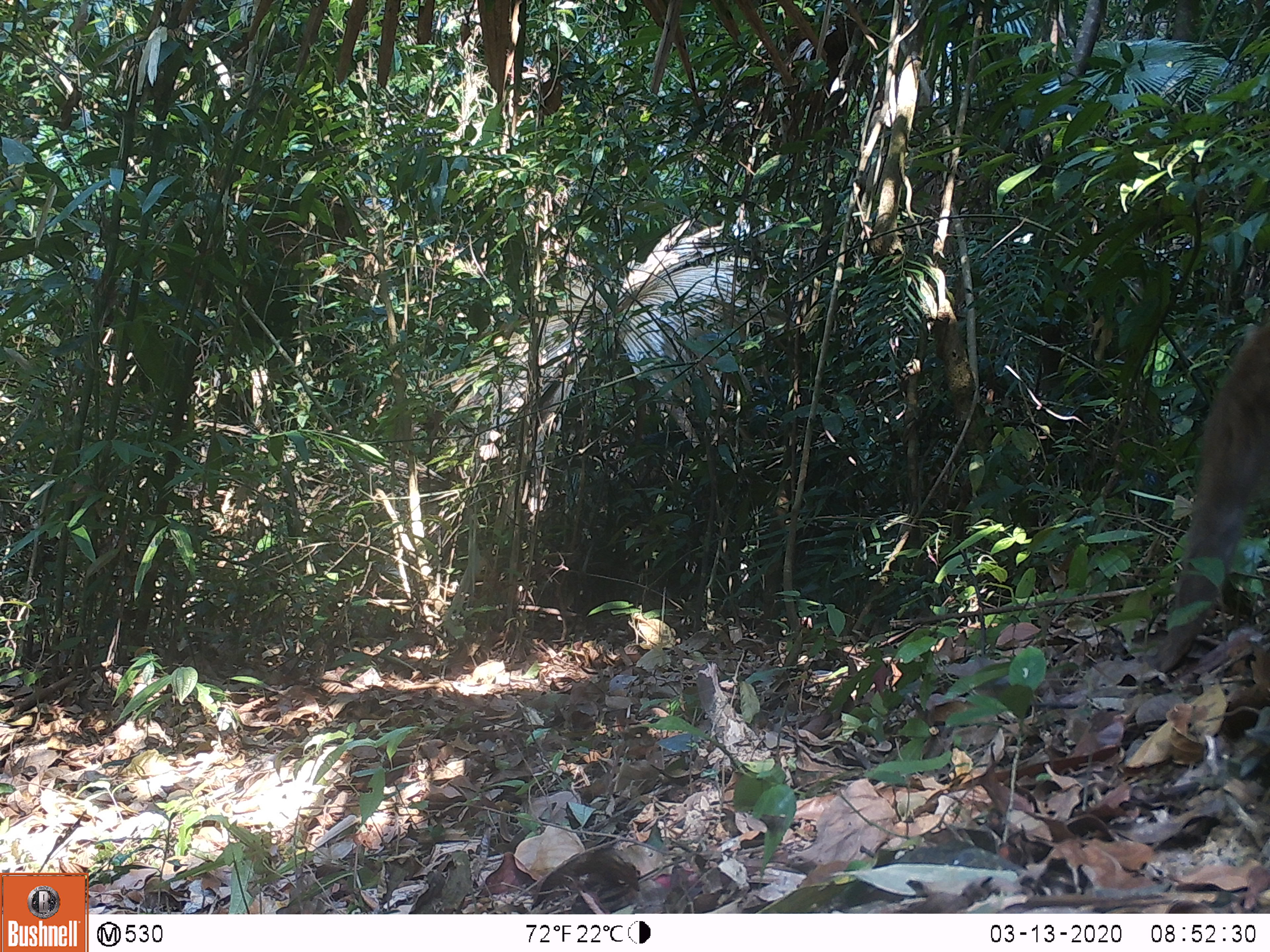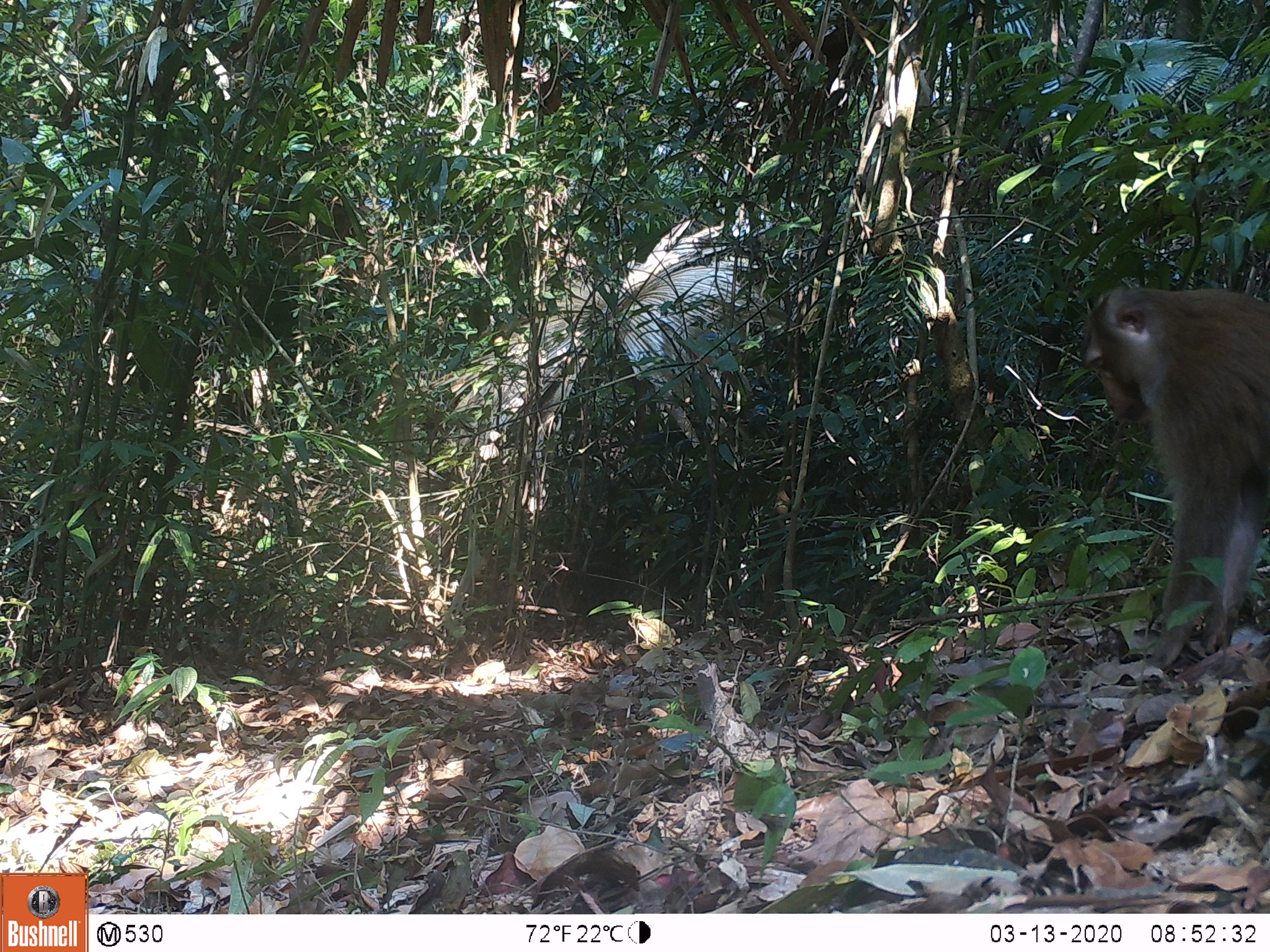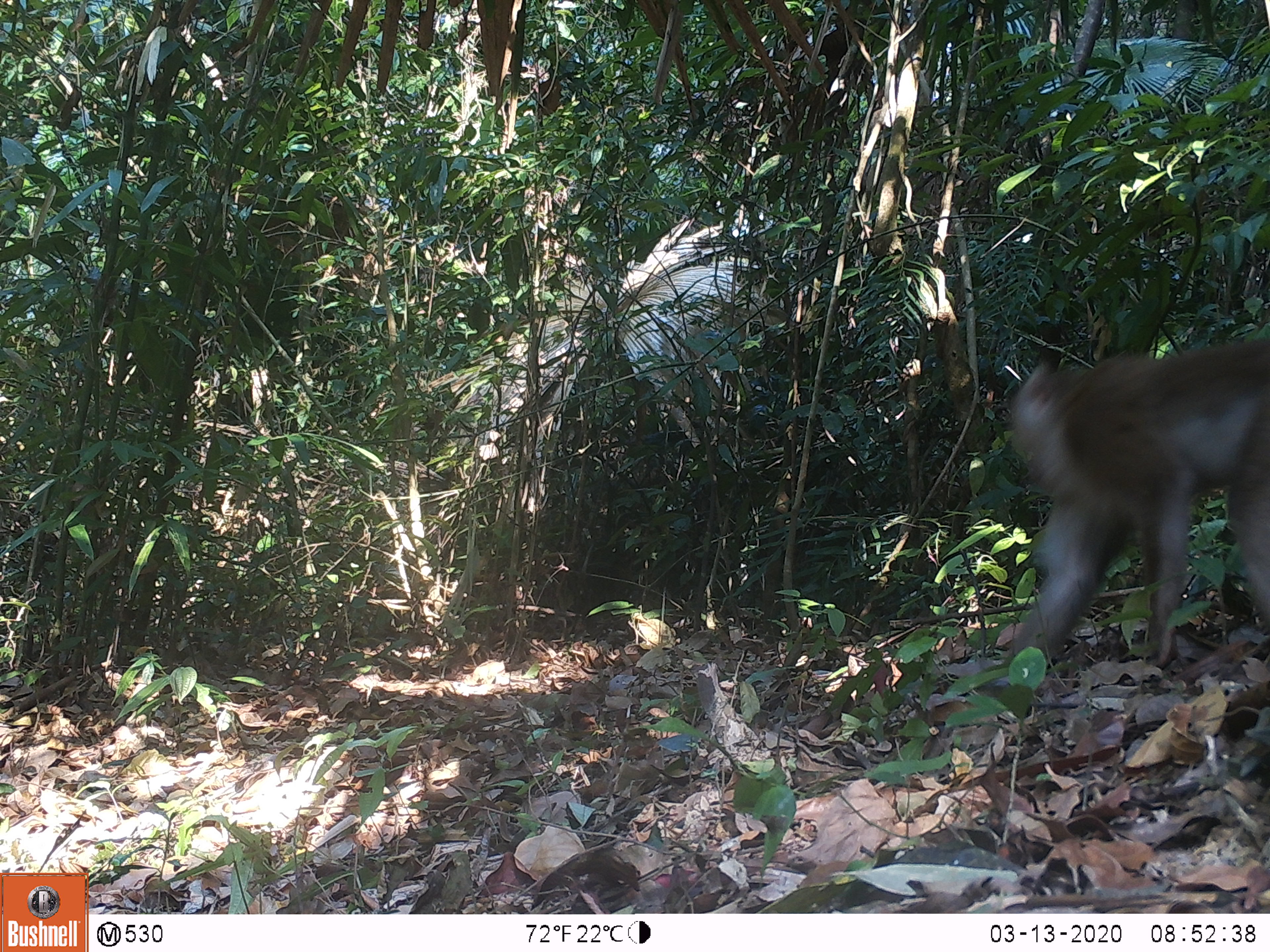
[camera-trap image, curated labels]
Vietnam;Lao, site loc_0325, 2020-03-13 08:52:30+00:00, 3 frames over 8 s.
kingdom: Animalia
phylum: Chordata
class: Mammalia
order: Primates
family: Cercopithecidae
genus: Macaca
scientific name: Macaca nemestrina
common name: pig-tailed macaque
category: pig tailed macaque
Pig tailed macaque (pig-tailed macaque) (Macaca nemestrina). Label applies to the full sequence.